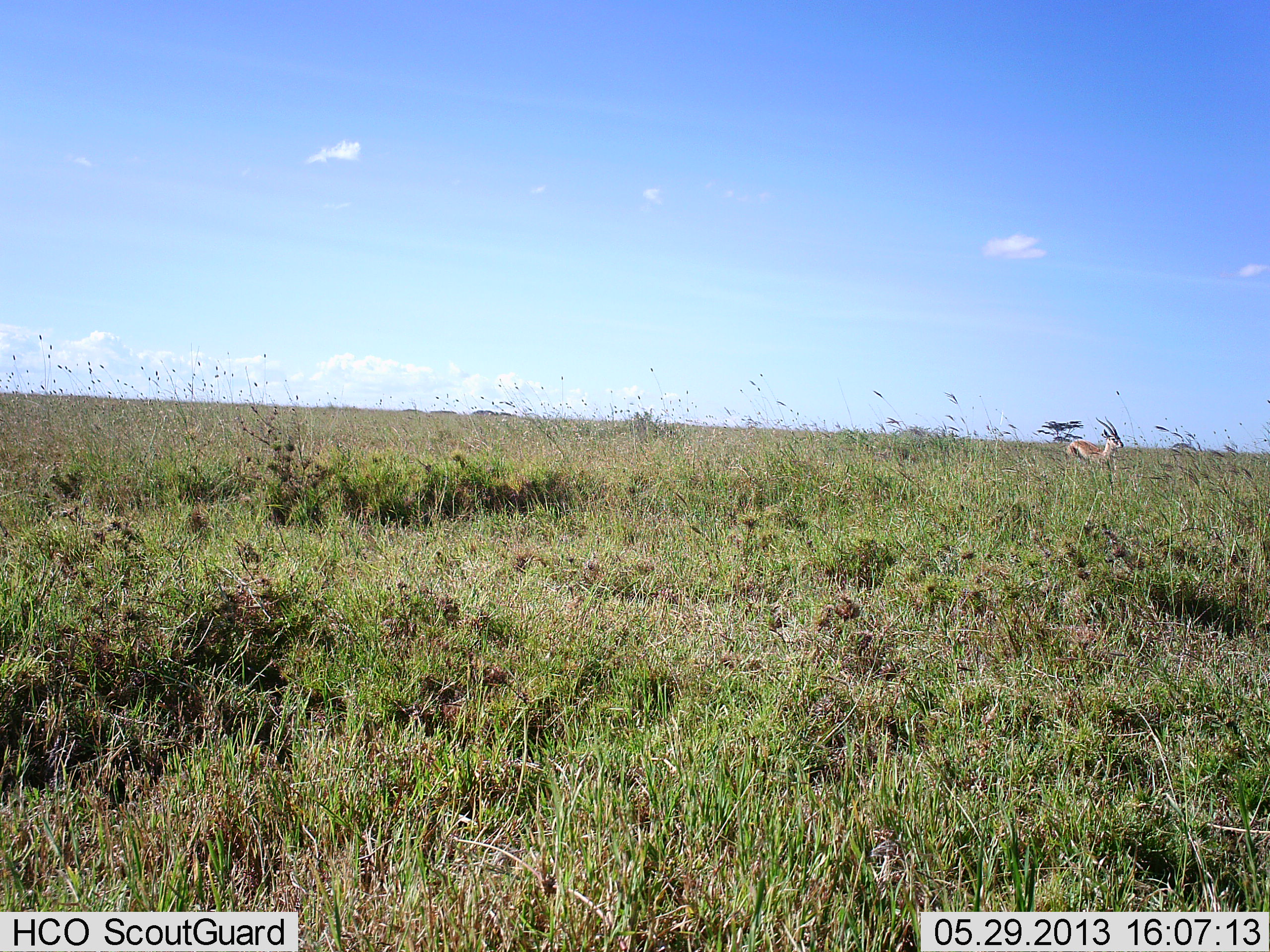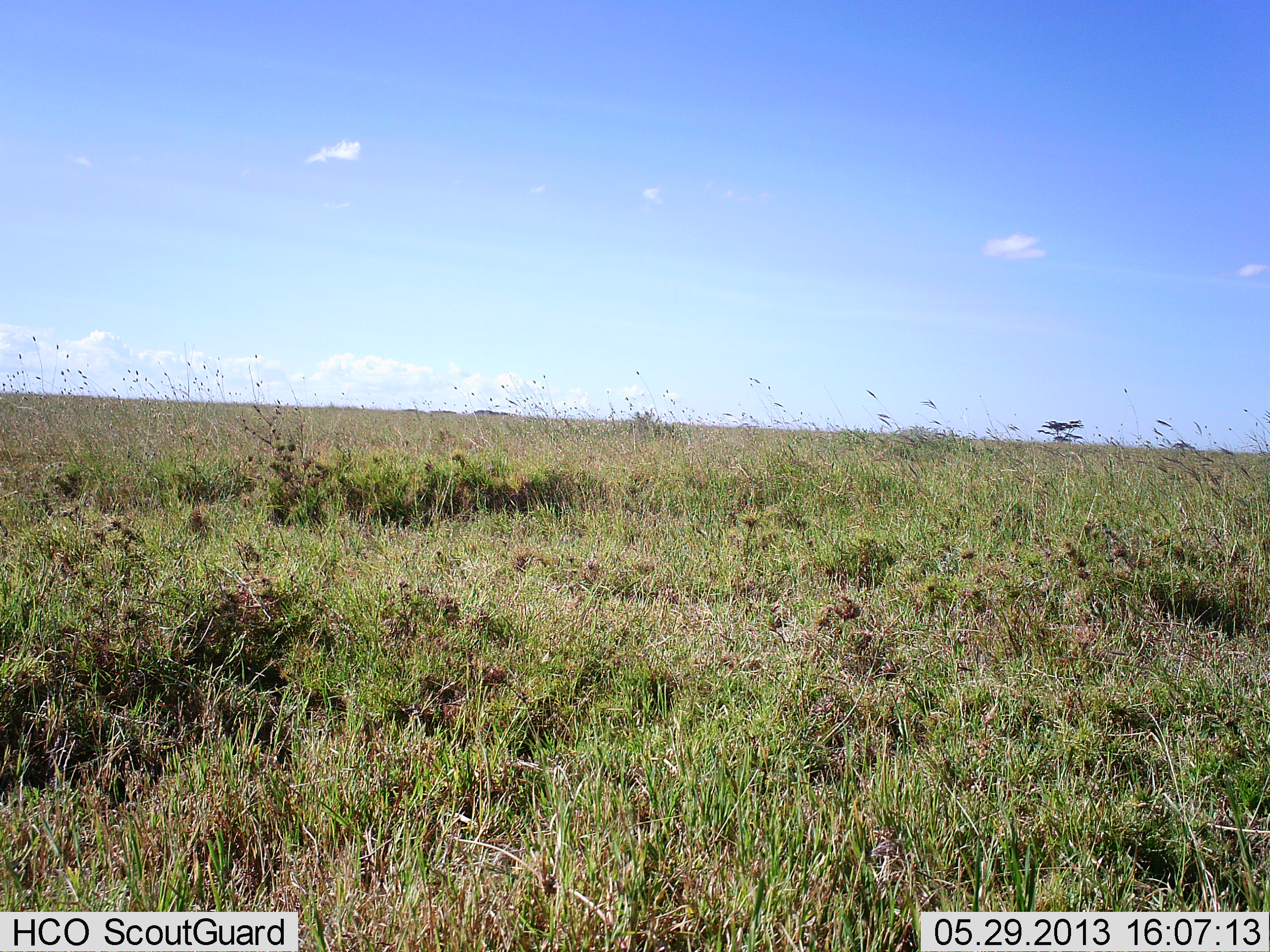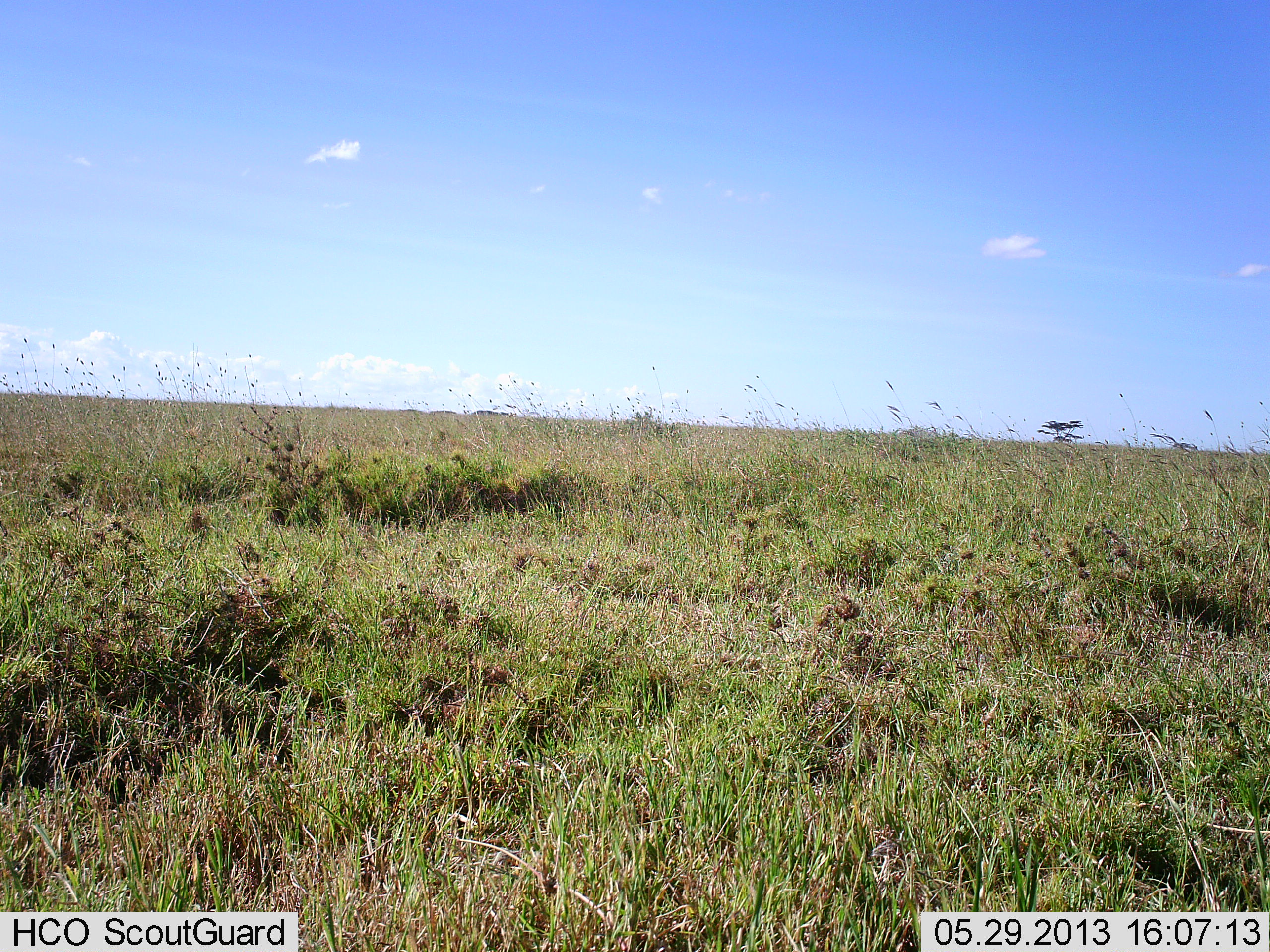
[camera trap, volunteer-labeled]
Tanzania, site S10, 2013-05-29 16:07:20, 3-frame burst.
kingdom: Animalia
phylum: Chordata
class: Mammalia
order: Artiodactyla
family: Bovidae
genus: Eudorcas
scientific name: Eudorcas thomsonii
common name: thomson's gazelle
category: gazellethomsons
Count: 1.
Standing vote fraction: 25%.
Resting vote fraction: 0%.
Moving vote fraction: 100%.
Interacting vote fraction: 0%.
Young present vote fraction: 0%.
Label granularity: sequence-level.